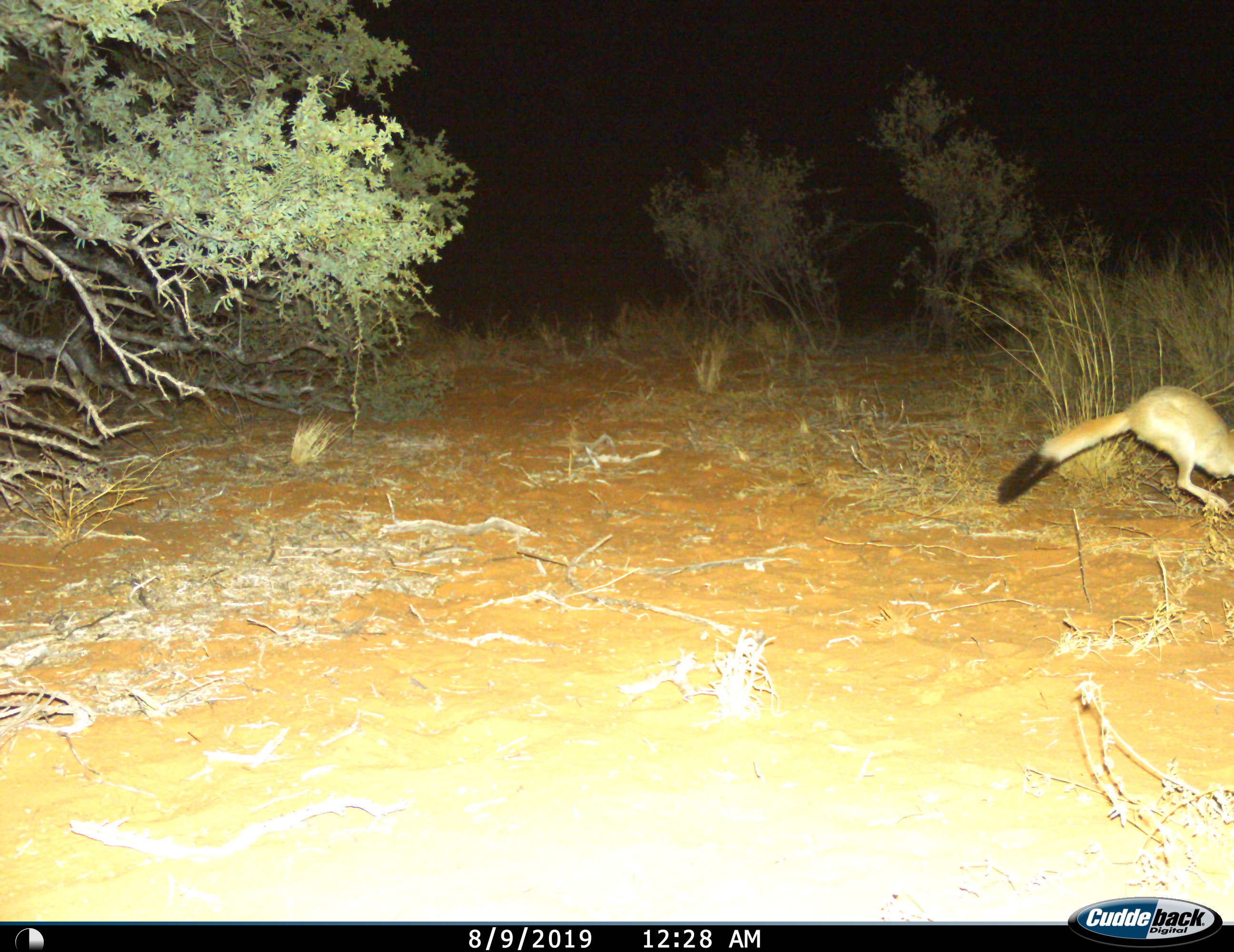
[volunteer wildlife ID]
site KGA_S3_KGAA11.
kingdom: Animalia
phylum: Chordata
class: Mammalia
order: Rodentia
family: Pedetidae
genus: Pedetes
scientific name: Pedetes capensis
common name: springhare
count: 1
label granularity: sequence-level